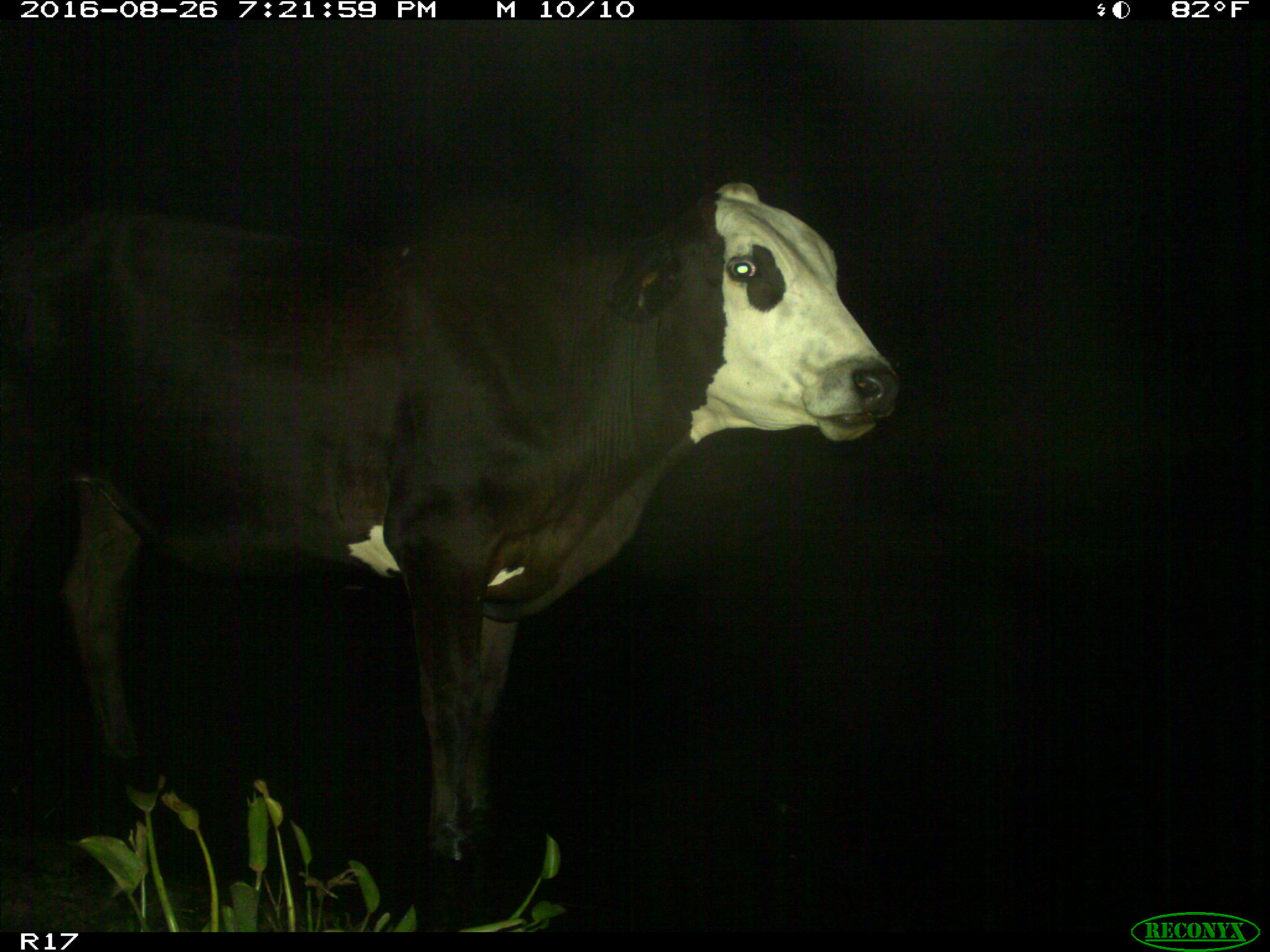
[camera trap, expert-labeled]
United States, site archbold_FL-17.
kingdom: Animalia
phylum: Chordata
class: Mammalia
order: Artiodactyla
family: Bovidae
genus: Bos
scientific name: Bos taurus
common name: domestic cow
Bos taurus (domestic cow).